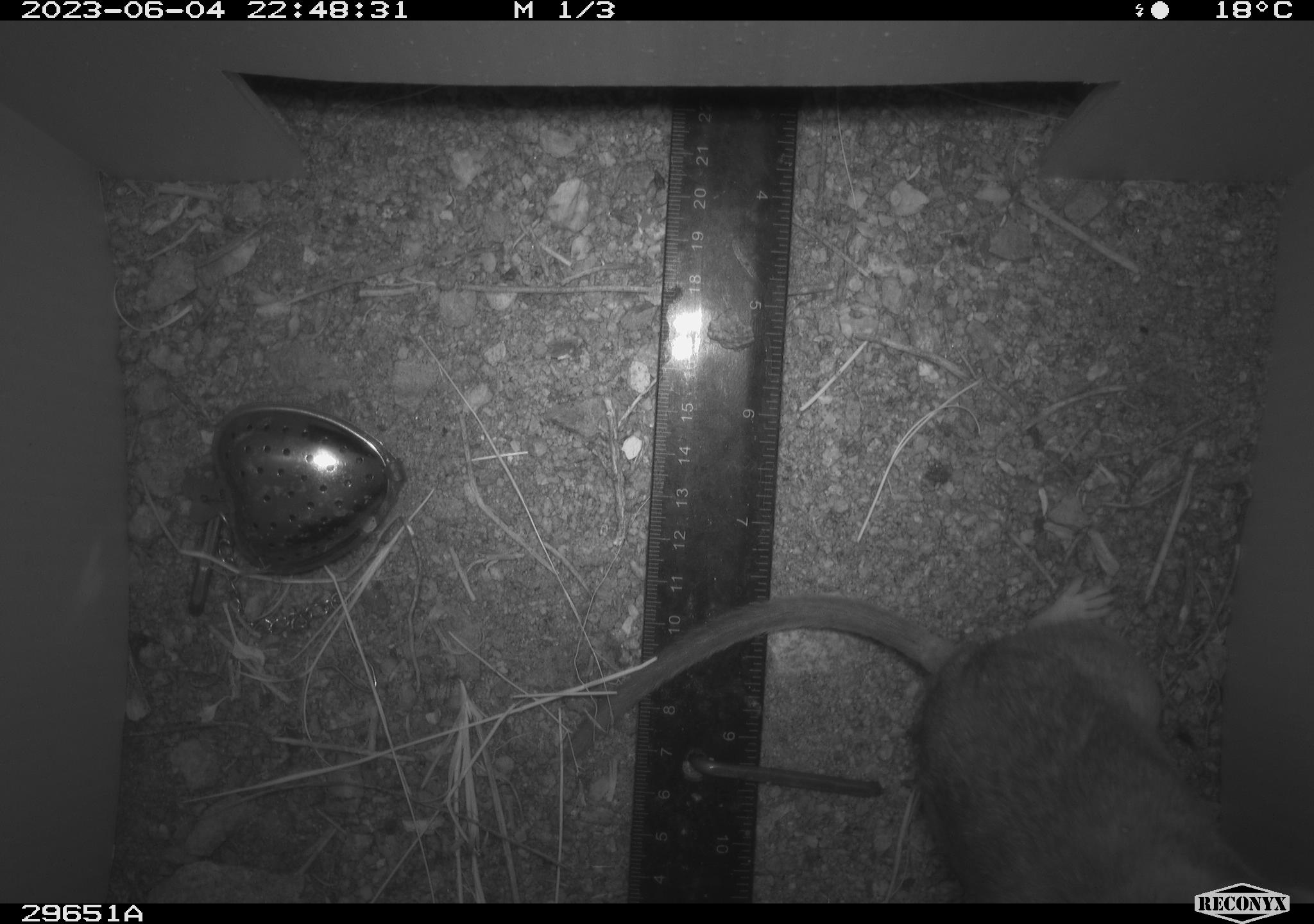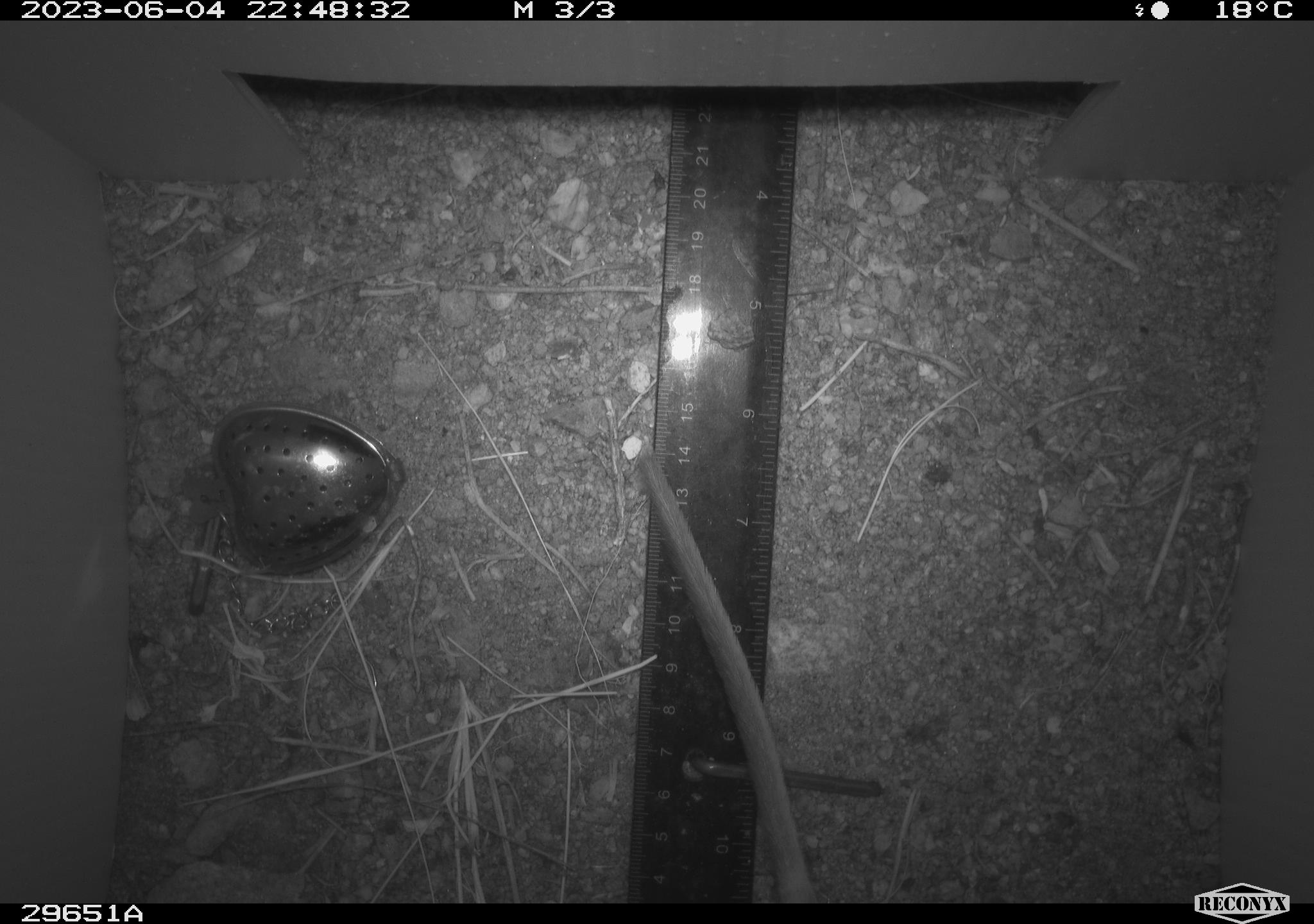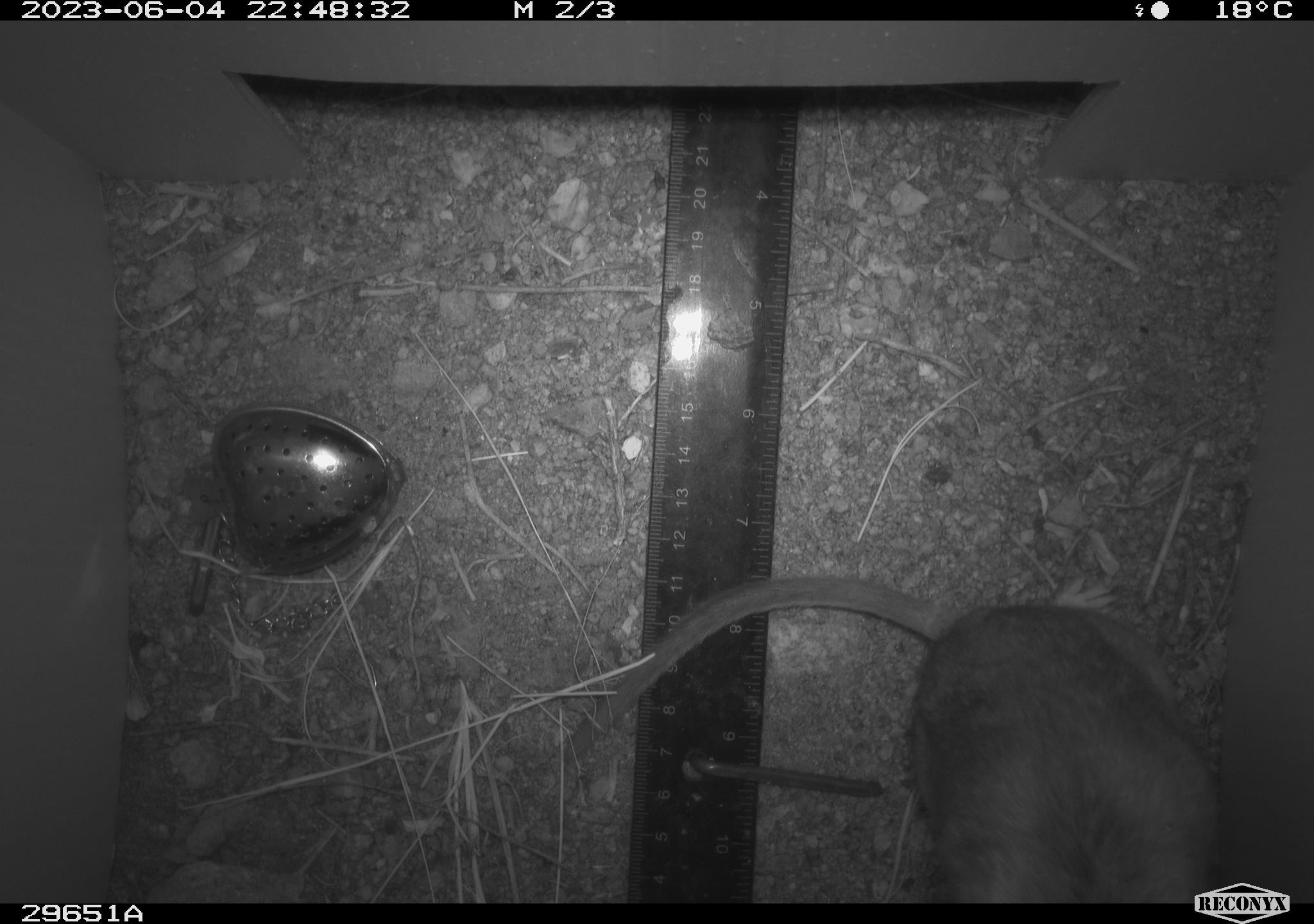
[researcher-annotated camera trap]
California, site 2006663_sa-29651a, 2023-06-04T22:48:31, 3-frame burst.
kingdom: Animalia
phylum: Chordata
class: Mammalia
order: Rodentia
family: Cricetidae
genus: Neotoma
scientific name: Neotoma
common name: pack rat or woodrat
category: neotoma species